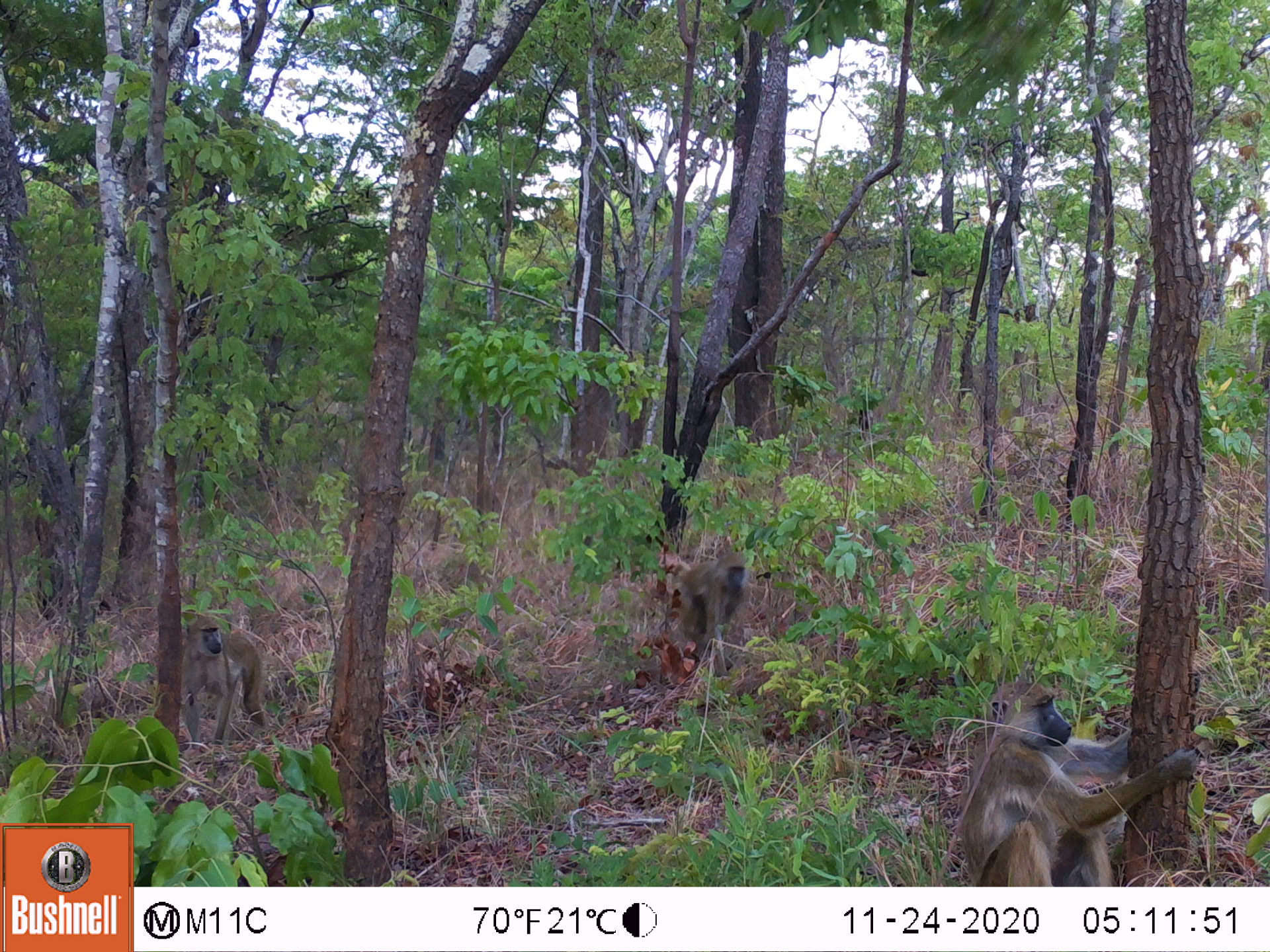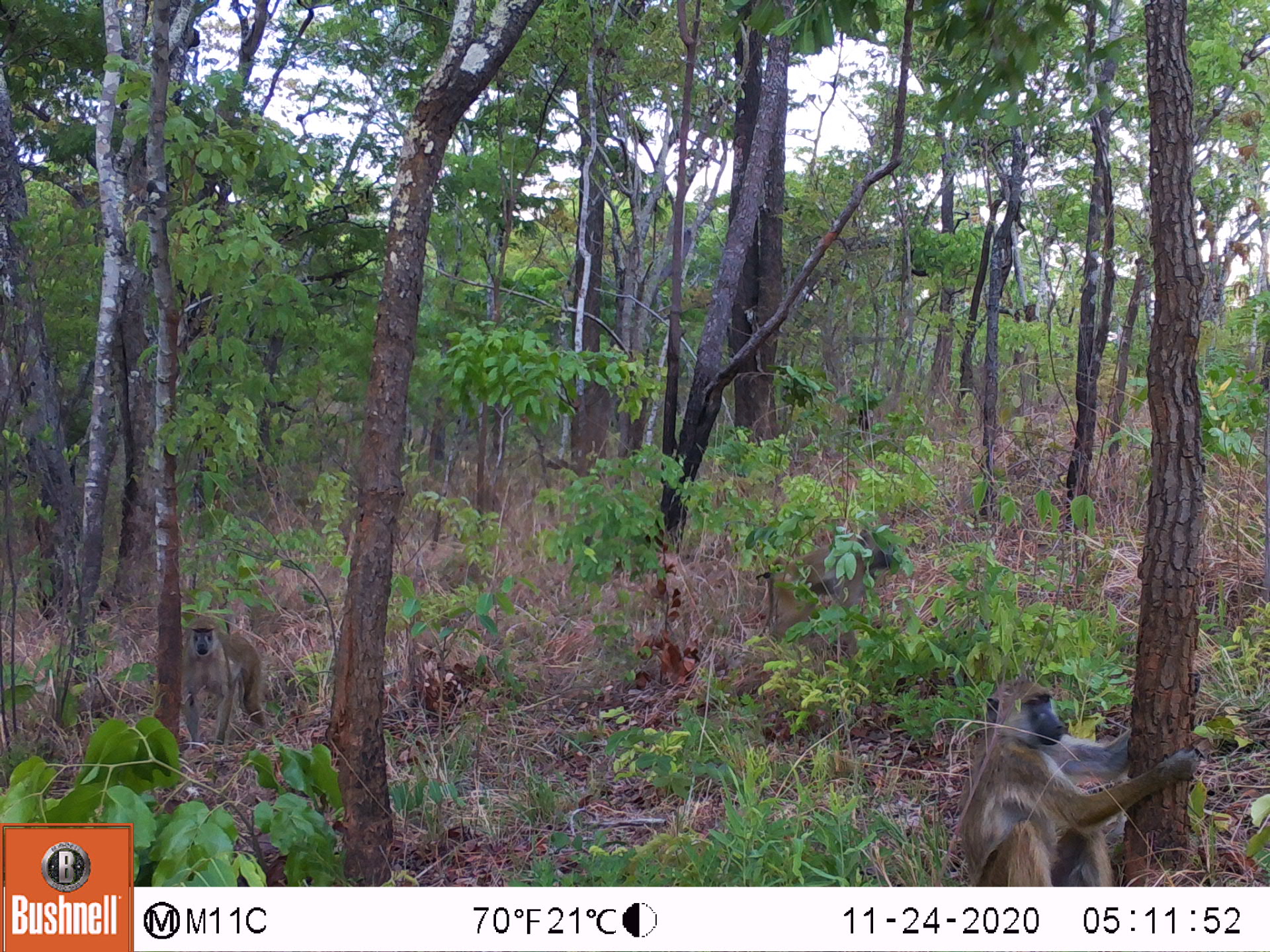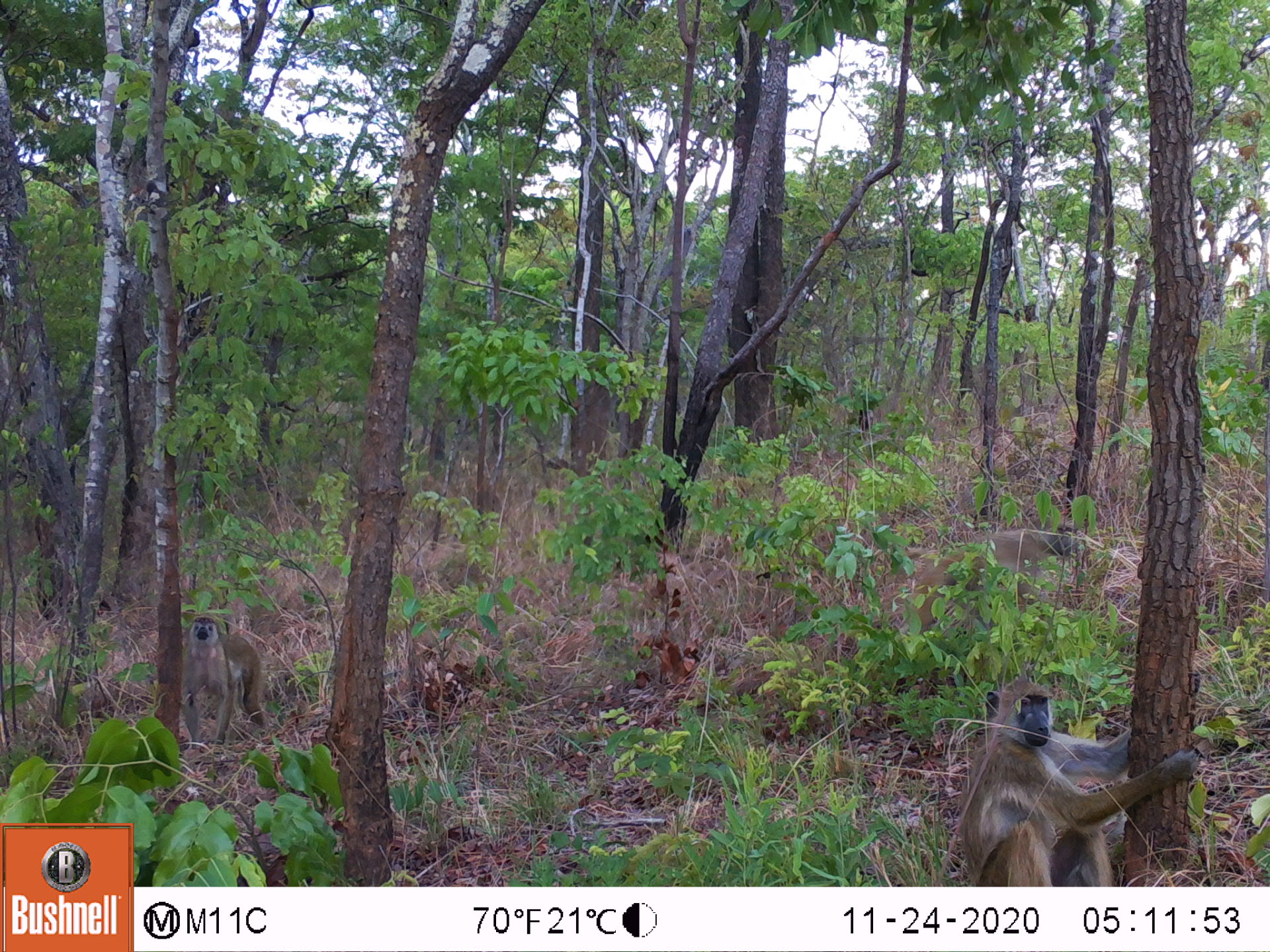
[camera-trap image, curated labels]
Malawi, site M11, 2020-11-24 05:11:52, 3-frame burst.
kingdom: Animalia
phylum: Chordata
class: Mammalia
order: Primates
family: Cercopithecidae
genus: Papio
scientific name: Papio cynocephalus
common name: yellow baboon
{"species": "yellow baboon (Papio cynocephalus)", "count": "3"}